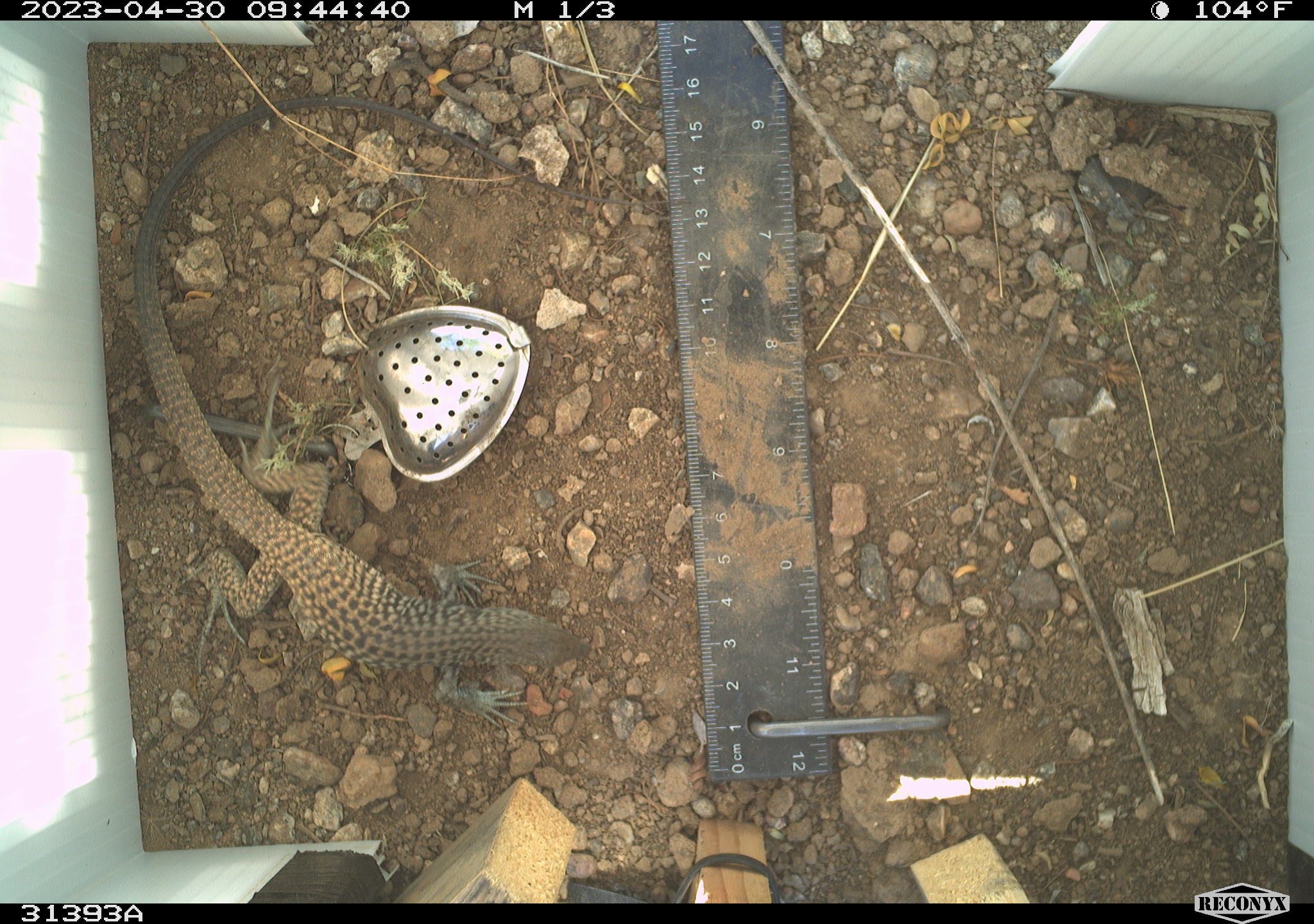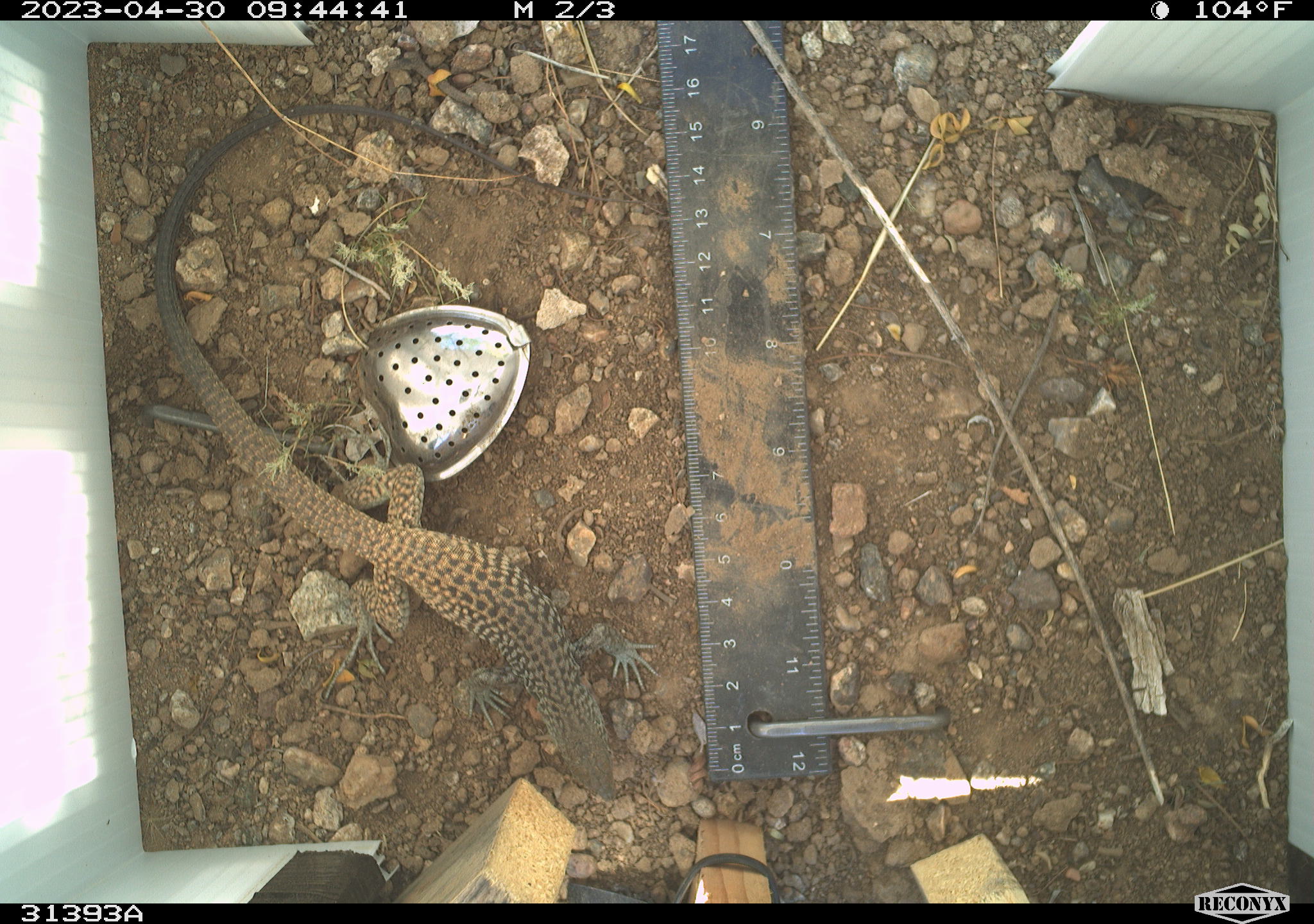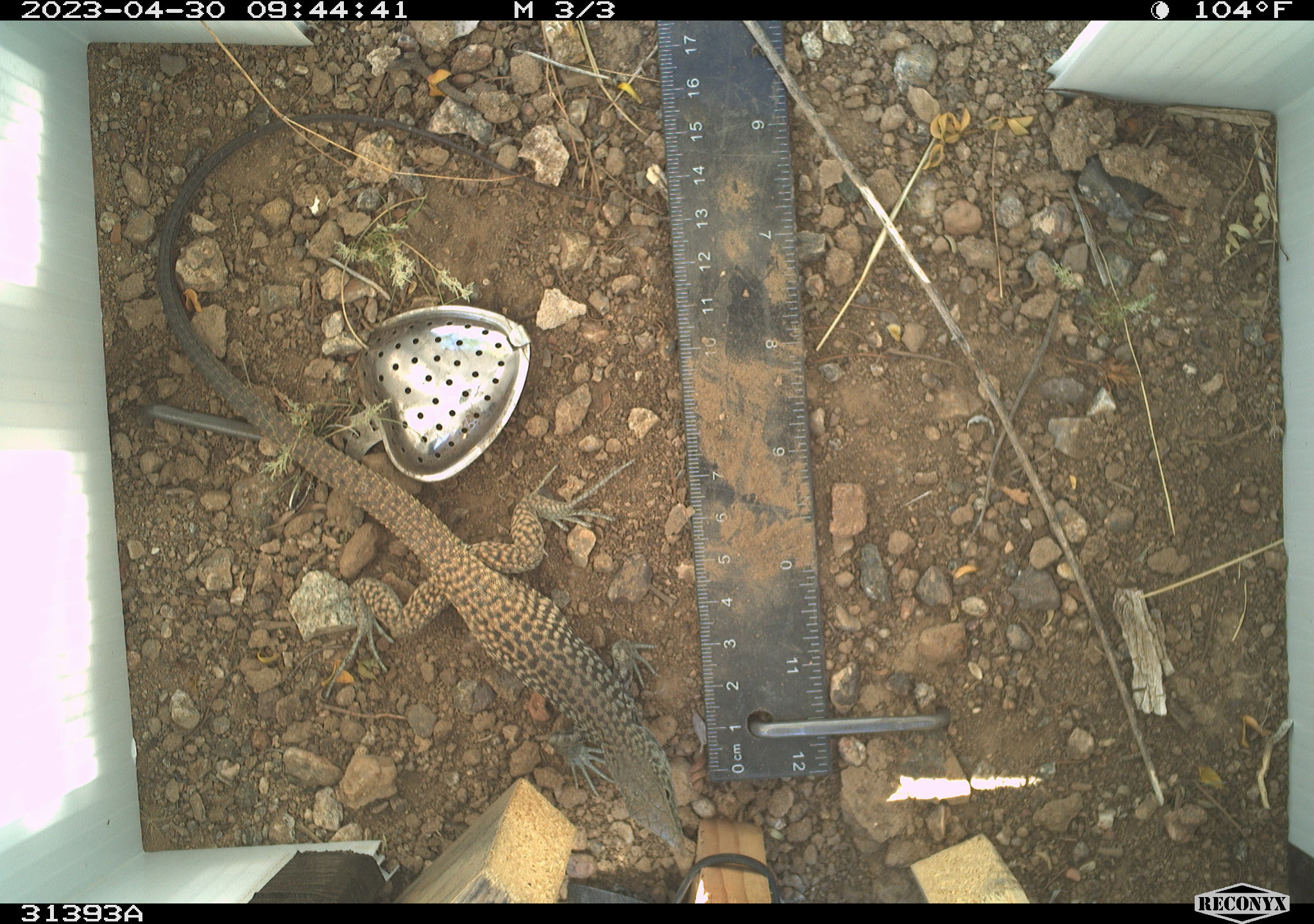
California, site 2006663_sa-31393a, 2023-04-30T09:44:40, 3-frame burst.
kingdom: Animalia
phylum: Chordata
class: Reptilia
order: Squamata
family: Teiidae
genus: Aspidoscelis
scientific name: Aspidoscelis tigris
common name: western whiptail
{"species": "western whiptail (Aspidoscelis tigris)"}